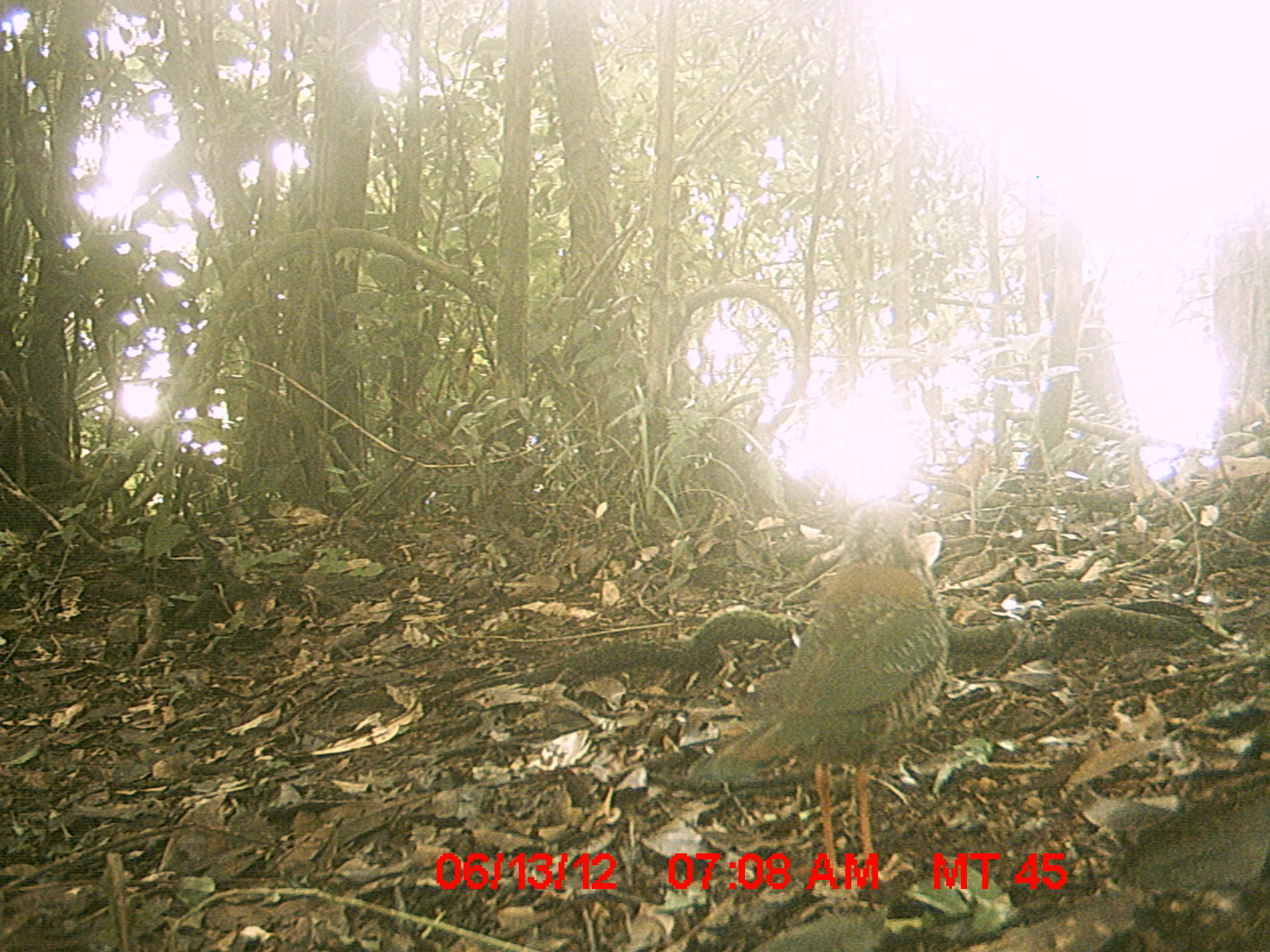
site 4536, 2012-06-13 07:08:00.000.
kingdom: Animalia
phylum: Chordata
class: Aves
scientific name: Aves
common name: bird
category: unknown bird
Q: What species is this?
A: Unknown bird (bird) (Aves).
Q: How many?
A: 1.